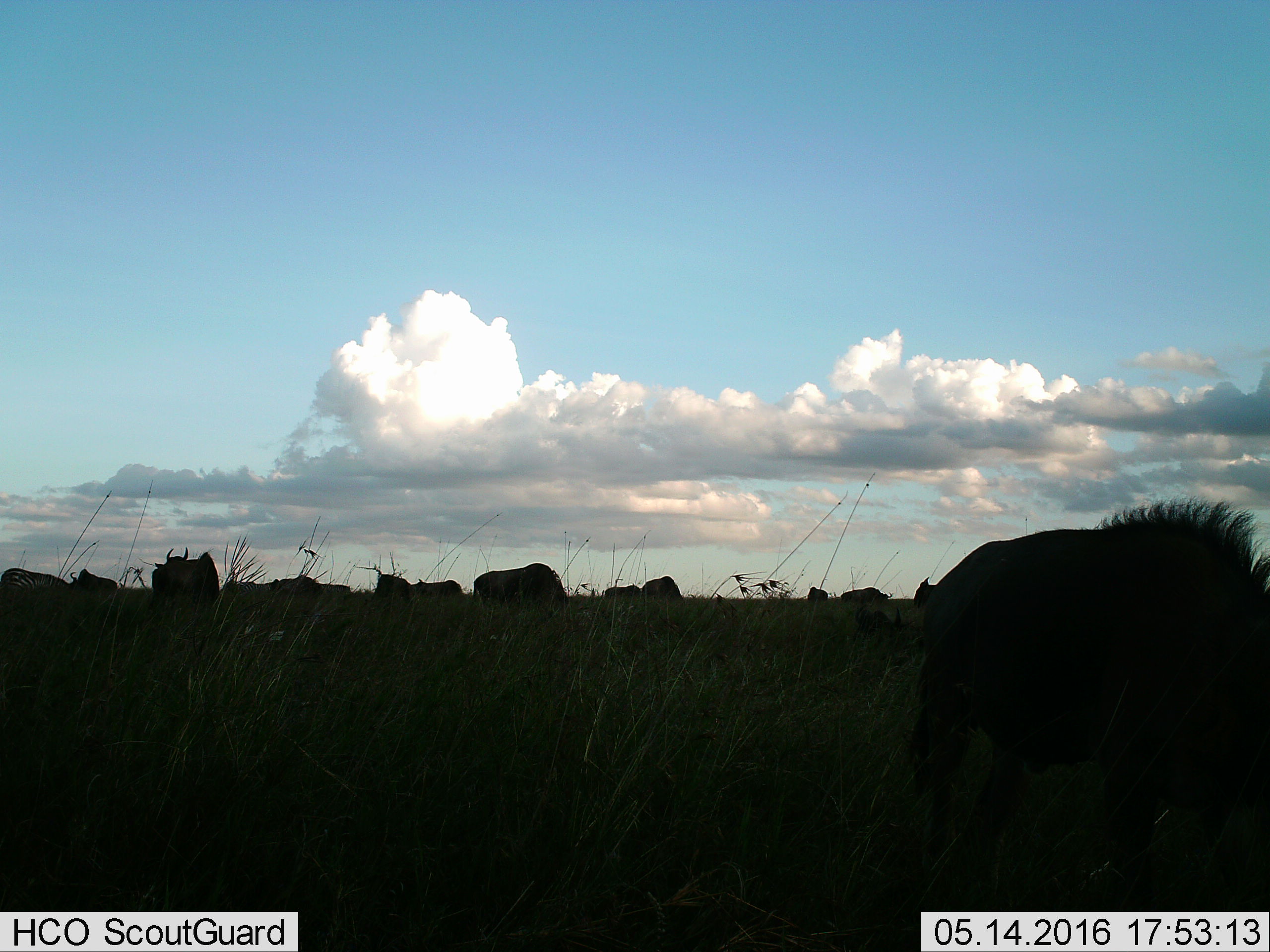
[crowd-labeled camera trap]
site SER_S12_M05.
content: unidentified animal